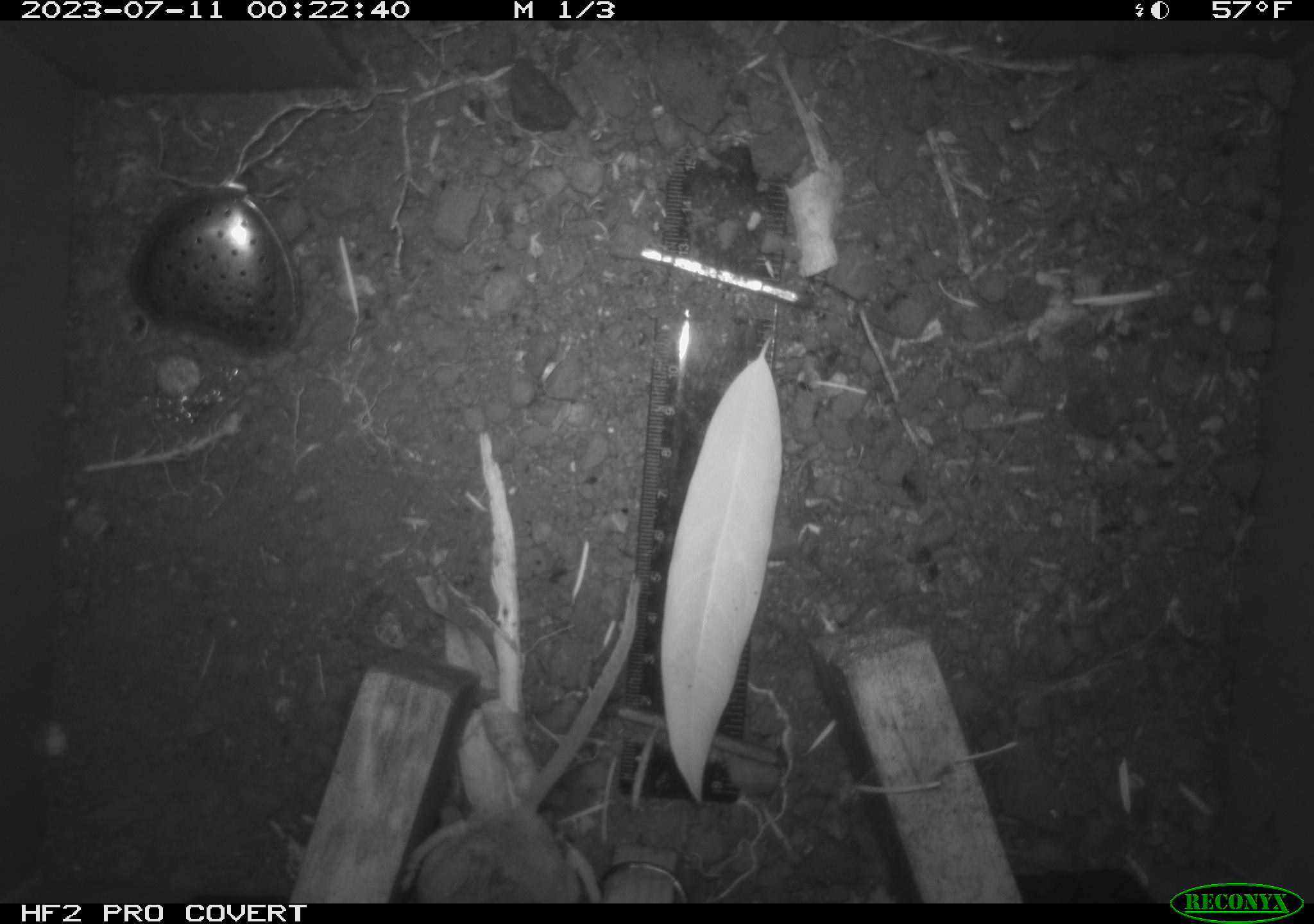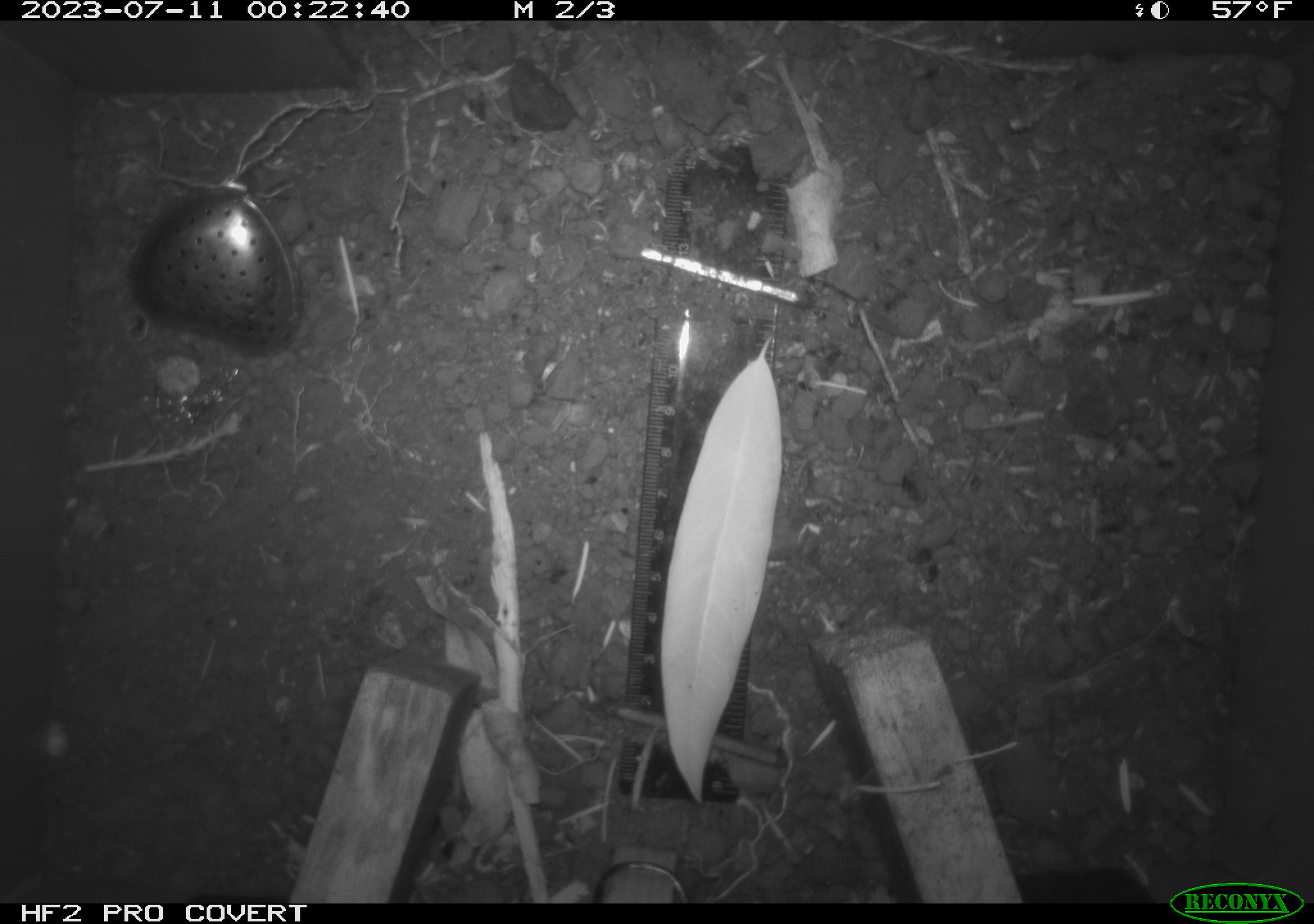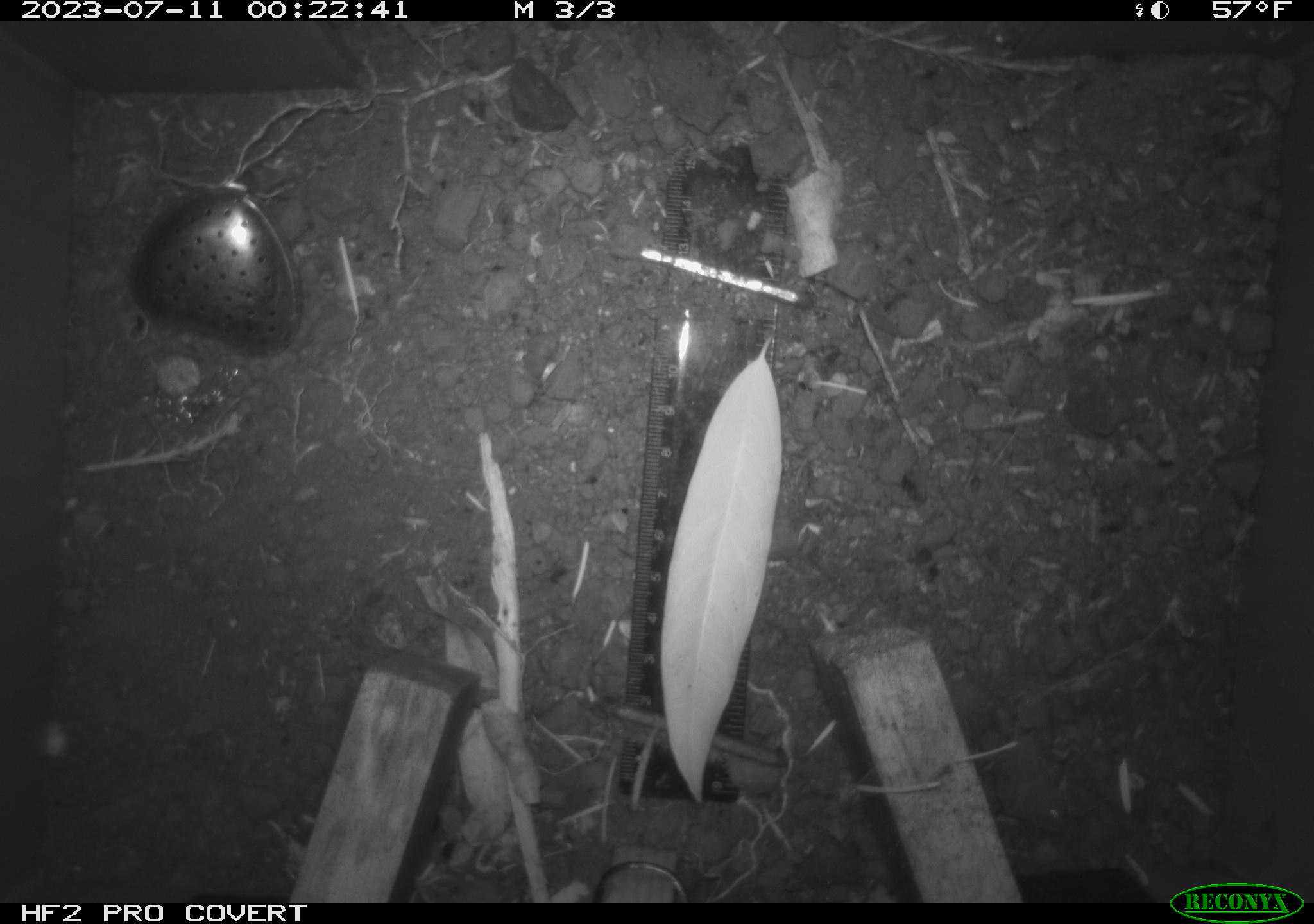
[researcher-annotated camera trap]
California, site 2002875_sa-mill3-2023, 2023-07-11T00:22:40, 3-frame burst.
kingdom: Animalia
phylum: Chordata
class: Mammalia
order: Rodentia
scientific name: Rodentia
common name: mouse species